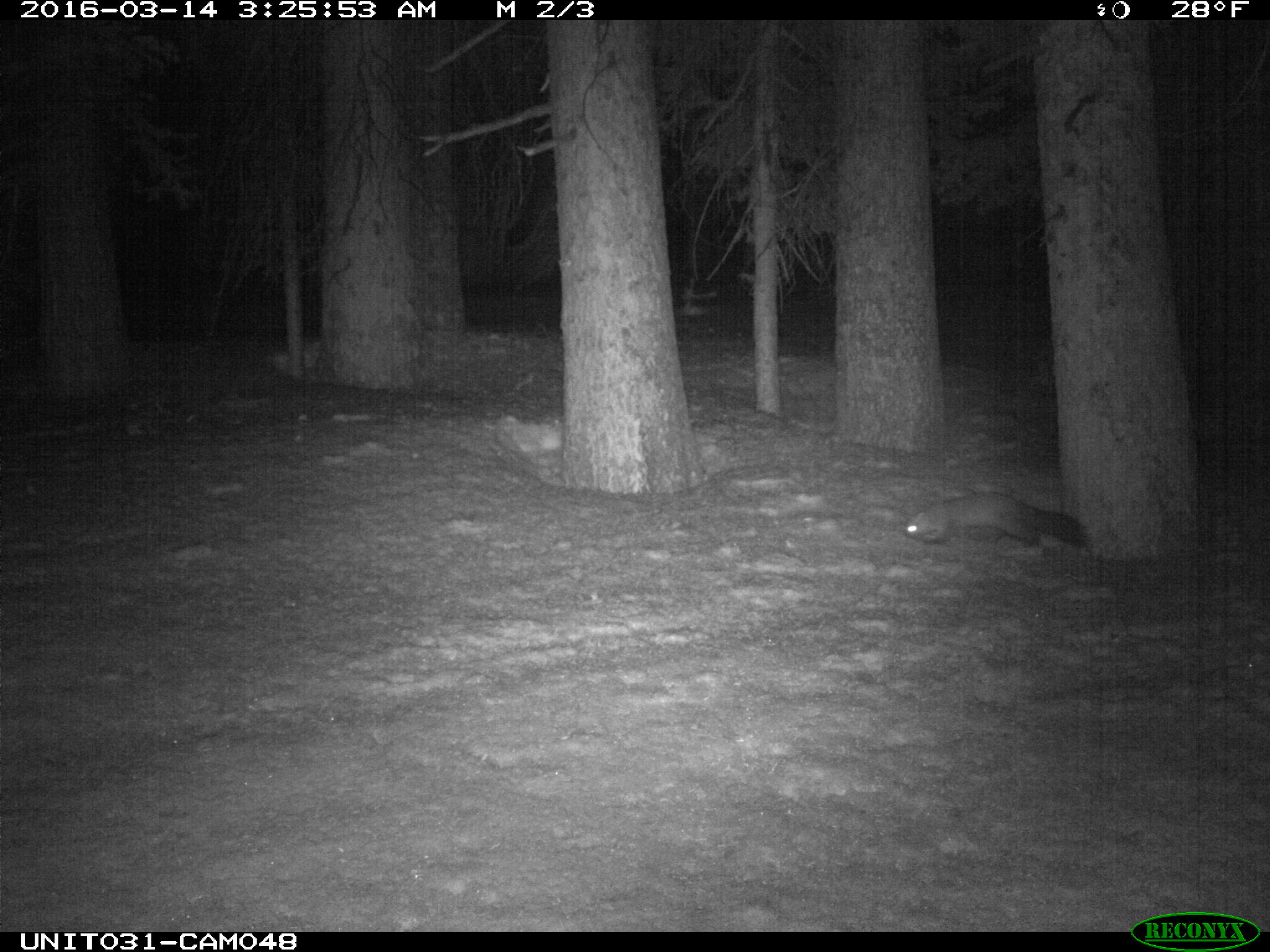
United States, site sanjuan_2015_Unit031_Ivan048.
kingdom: Animalia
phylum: Chordata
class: Mammalia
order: Carnivora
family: Mustelidae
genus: Martes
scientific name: Martes americana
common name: american marten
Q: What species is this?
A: Martes americana (american marten).